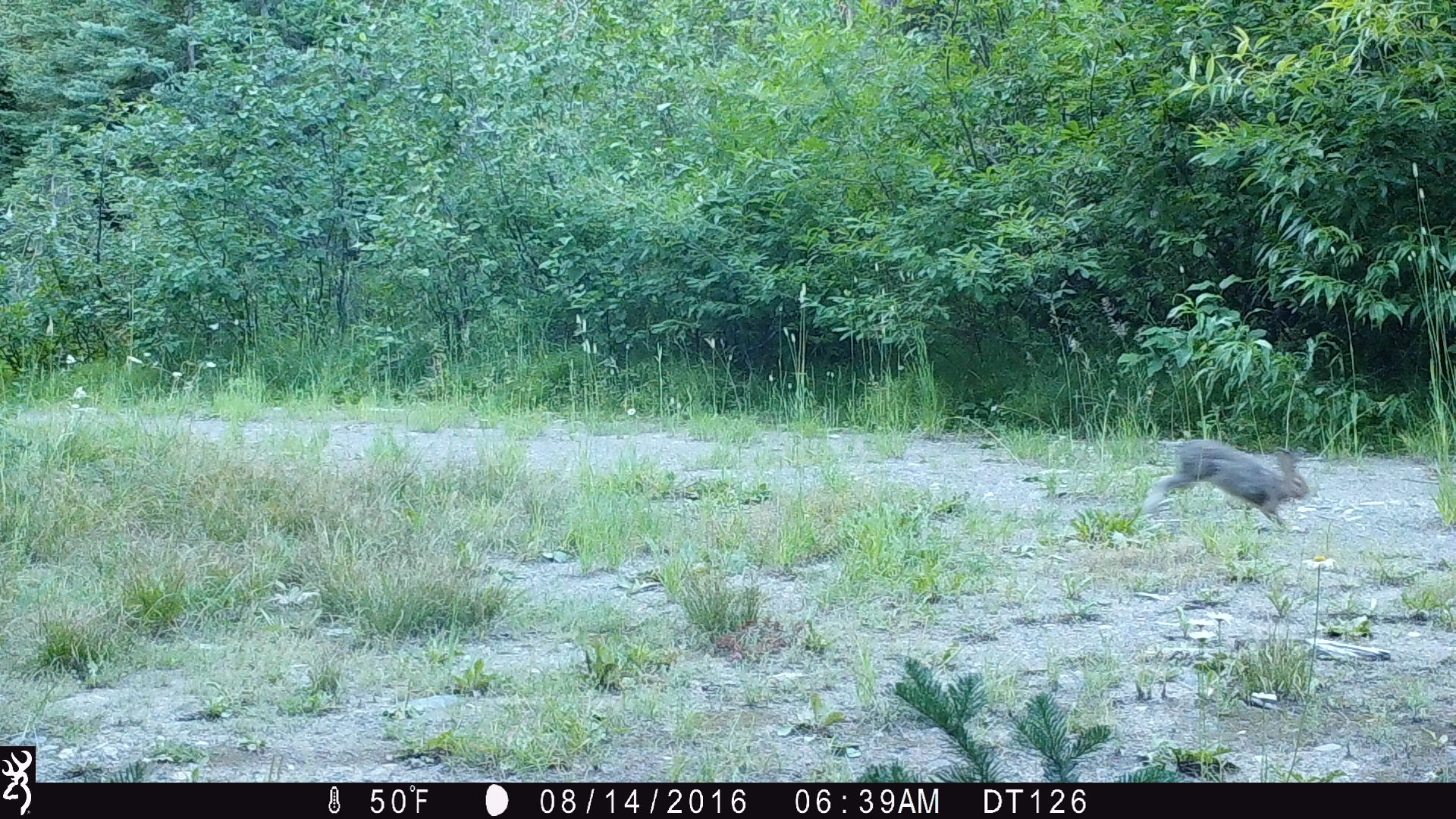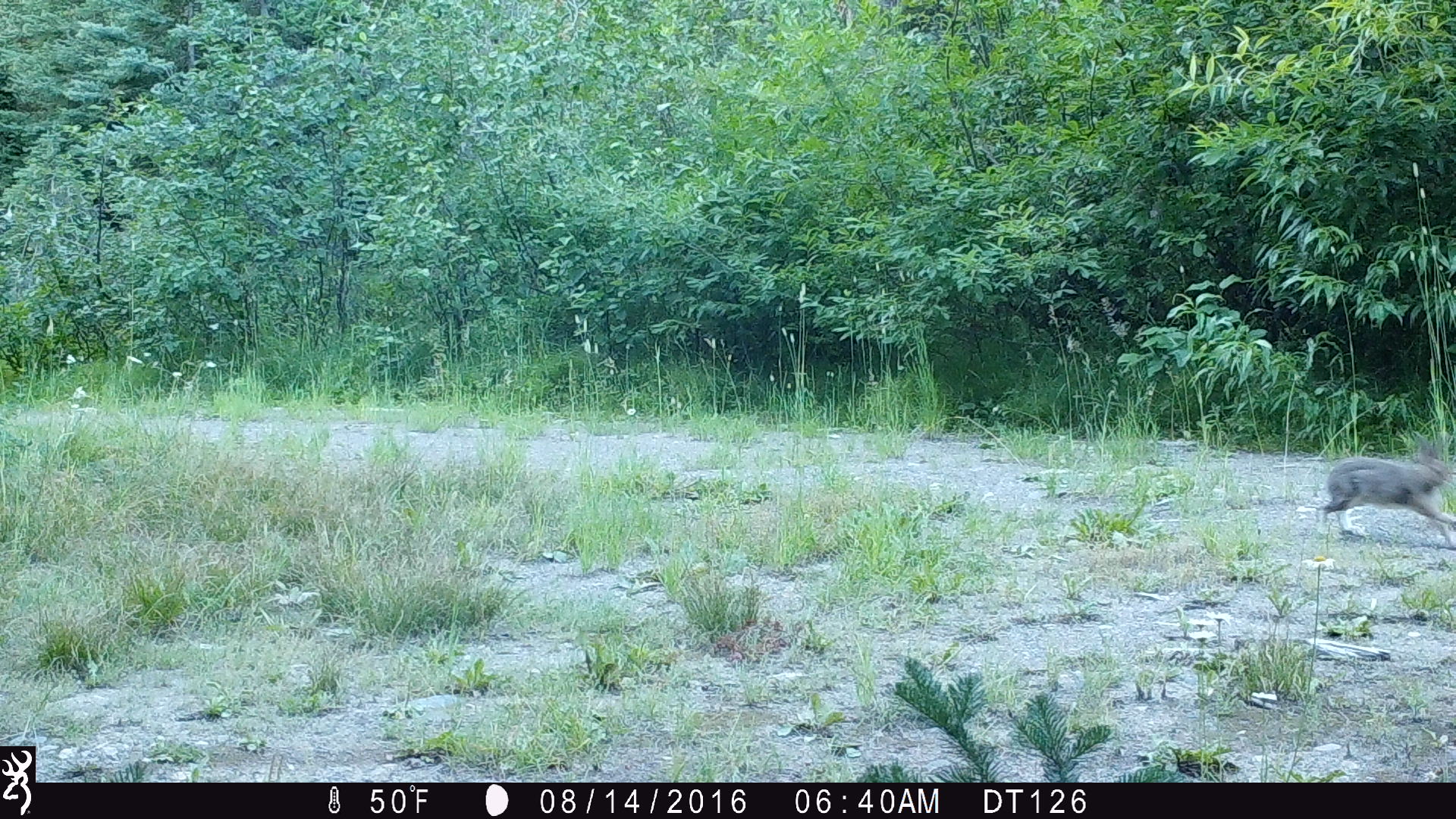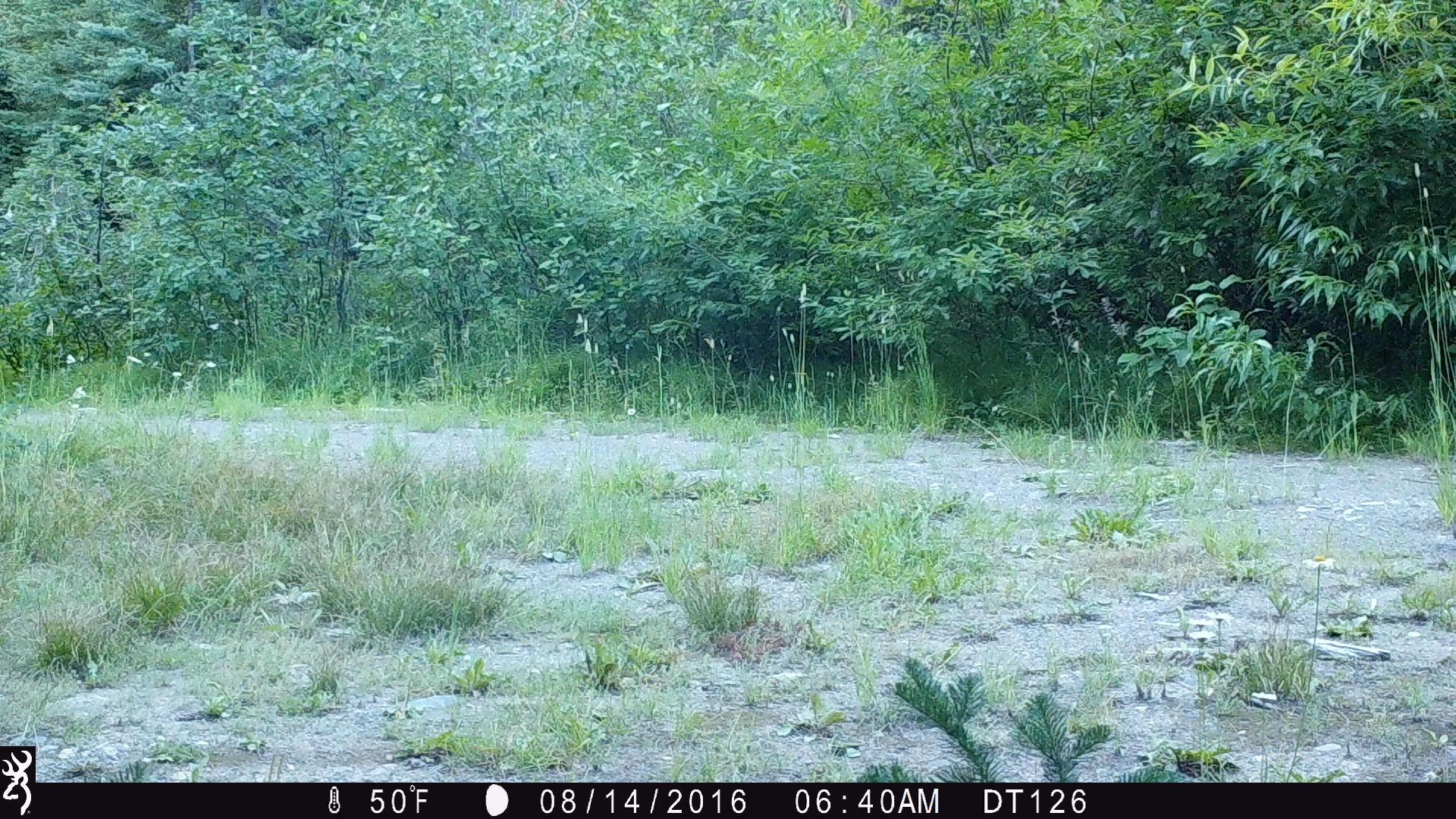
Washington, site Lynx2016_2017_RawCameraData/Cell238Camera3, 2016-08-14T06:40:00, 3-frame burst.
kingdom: Animalia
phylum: Chordata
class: Mammalia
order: Lagomorpha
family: Leporidae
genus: Lepus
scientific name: Lepus americanus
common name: snowshoe hare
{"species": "Lepus americanus (snowshoe hare)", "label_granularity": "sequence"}